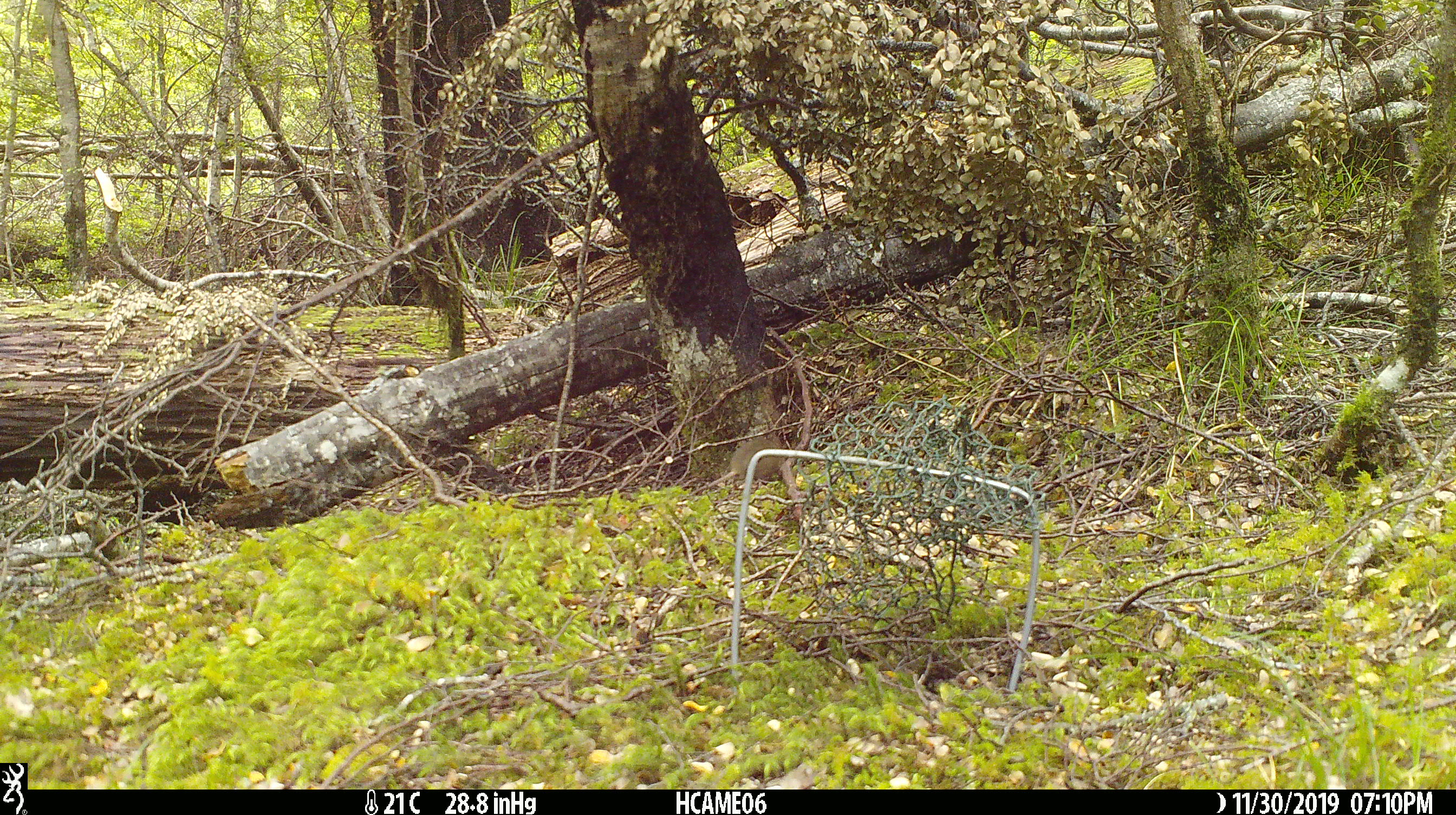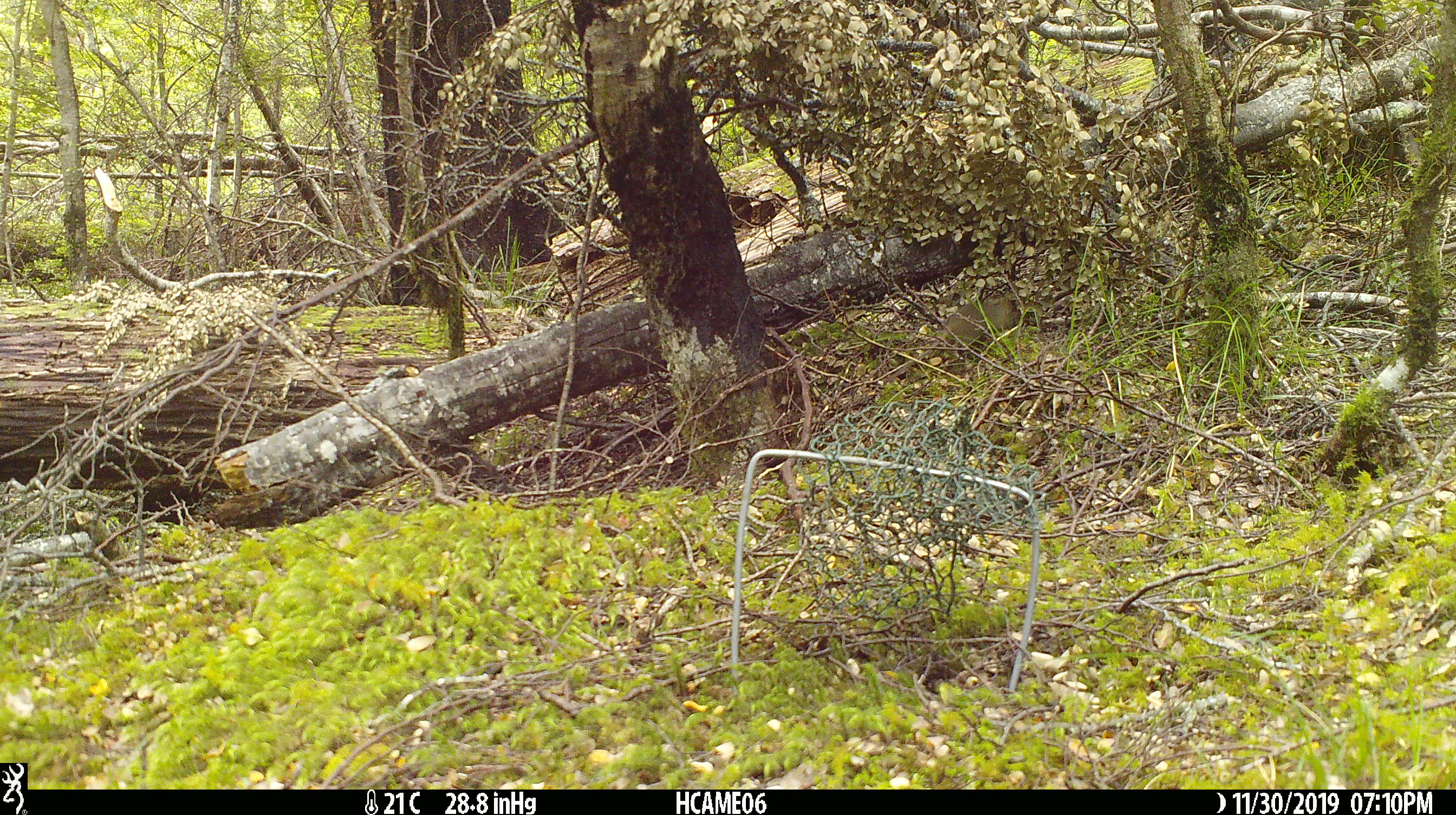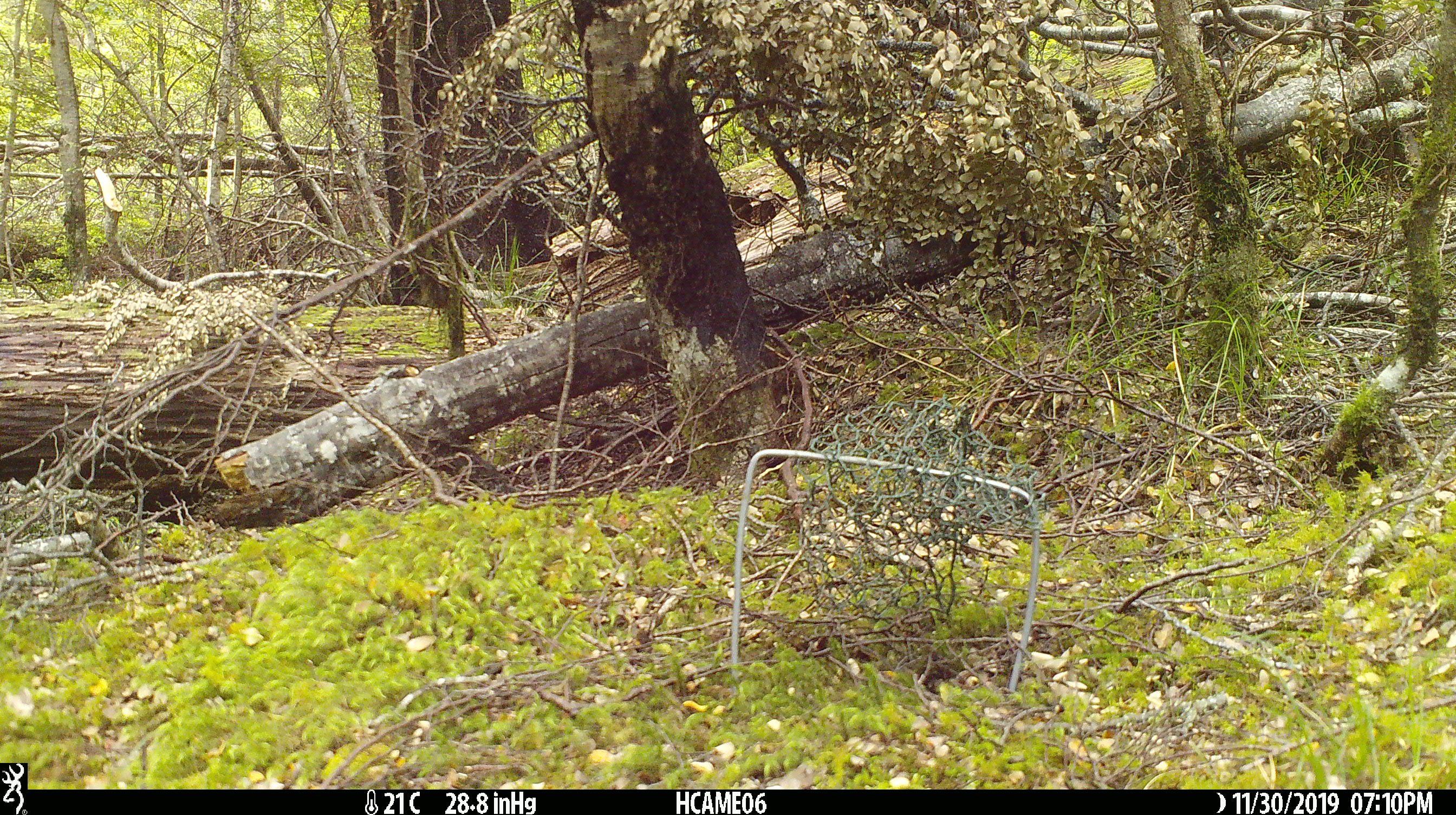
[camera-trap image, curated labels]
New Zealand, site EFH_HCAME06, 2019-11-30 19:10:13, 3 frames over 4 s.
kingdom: Animalia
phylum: Chordata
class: Mammalia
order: Rodentia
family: Muridae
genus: Mus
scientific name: Mus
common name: mouse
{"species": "mouse (Mus)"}